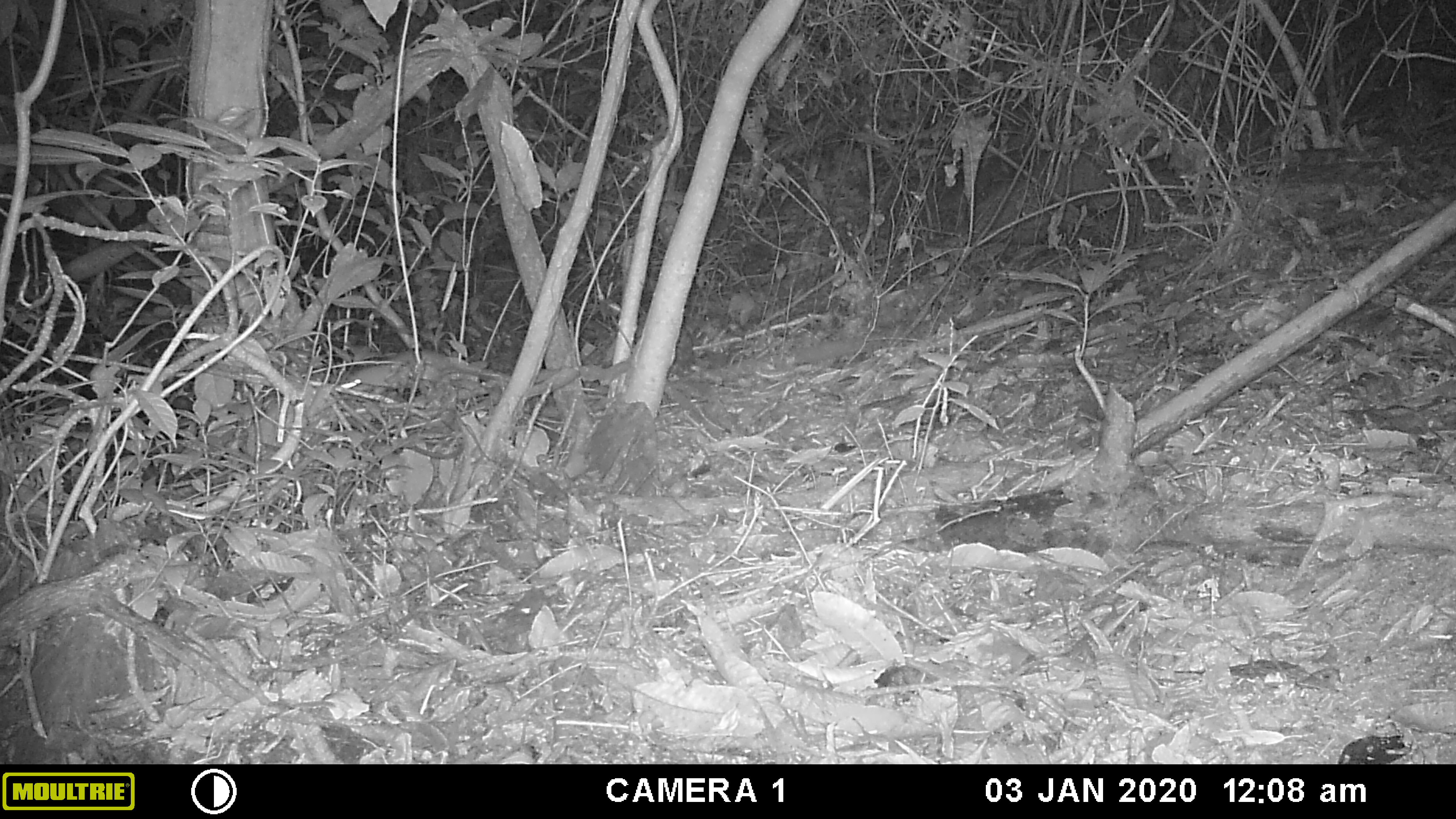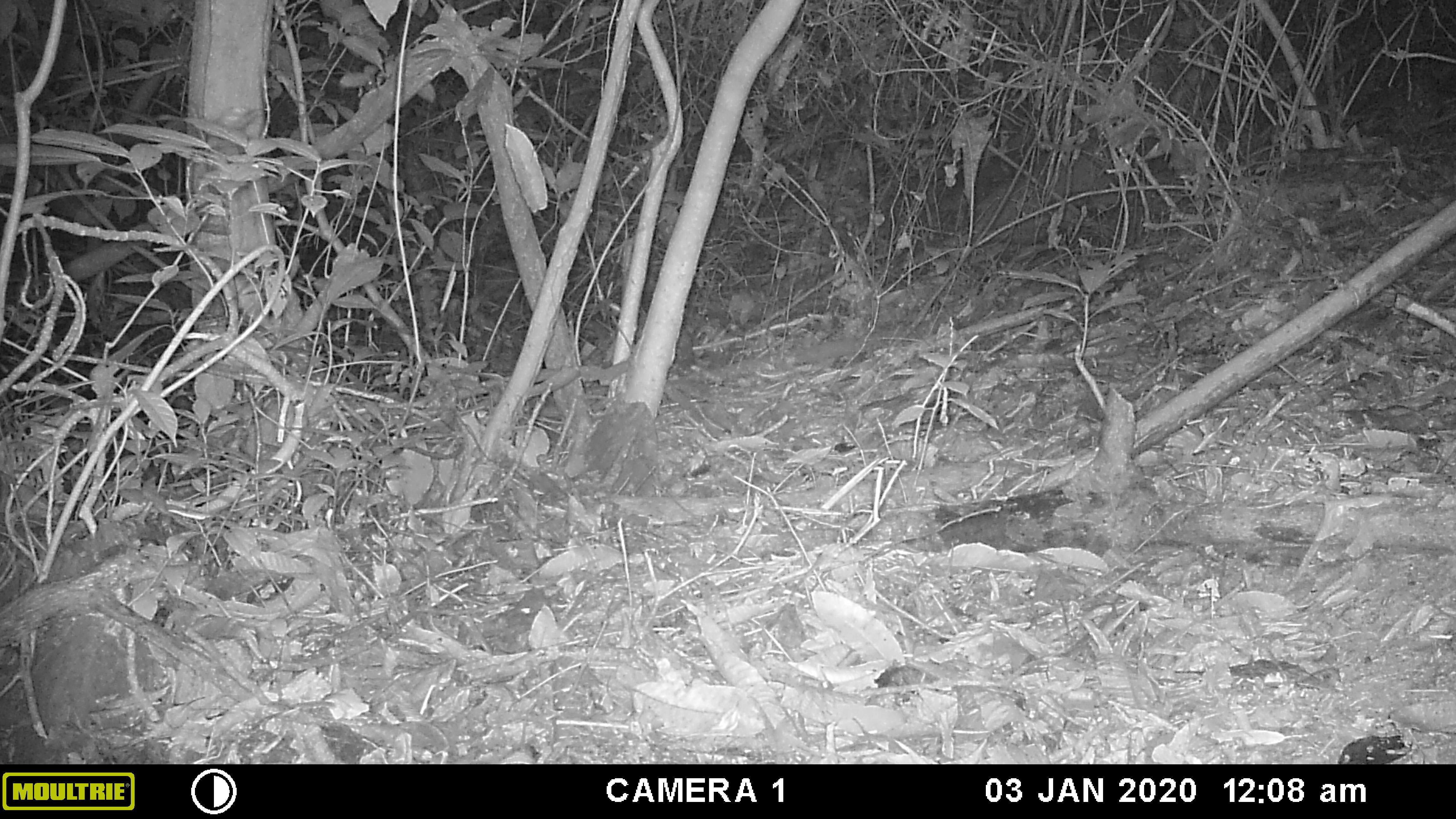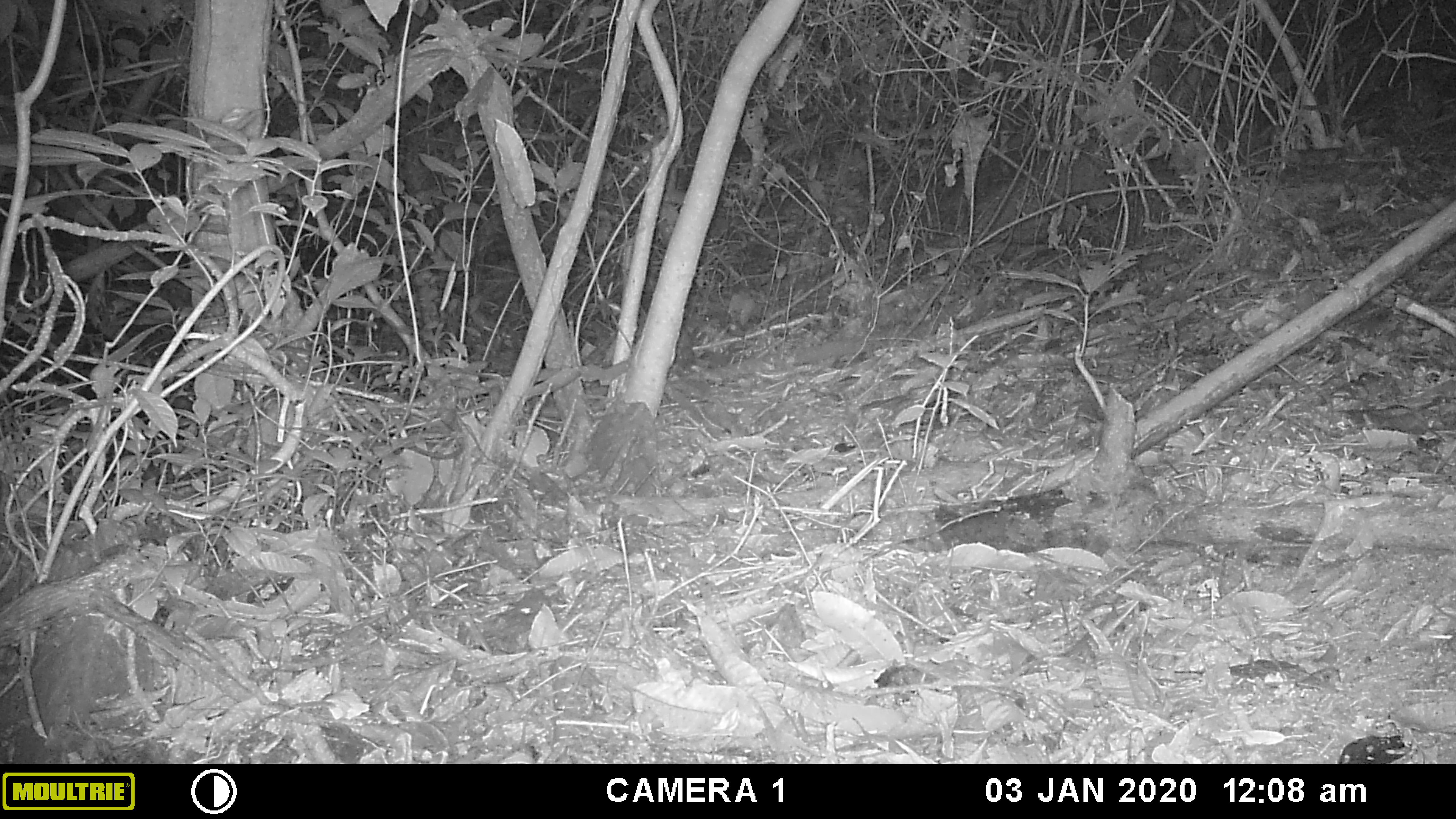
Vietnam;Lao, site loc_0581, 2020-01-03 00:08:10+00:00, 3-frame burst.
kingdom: Animalia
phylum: Chordata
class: Mammalia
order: Rodentia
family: Muridae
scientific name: Muridae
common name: old-world mice and rats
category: unidentified murid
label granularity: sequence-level